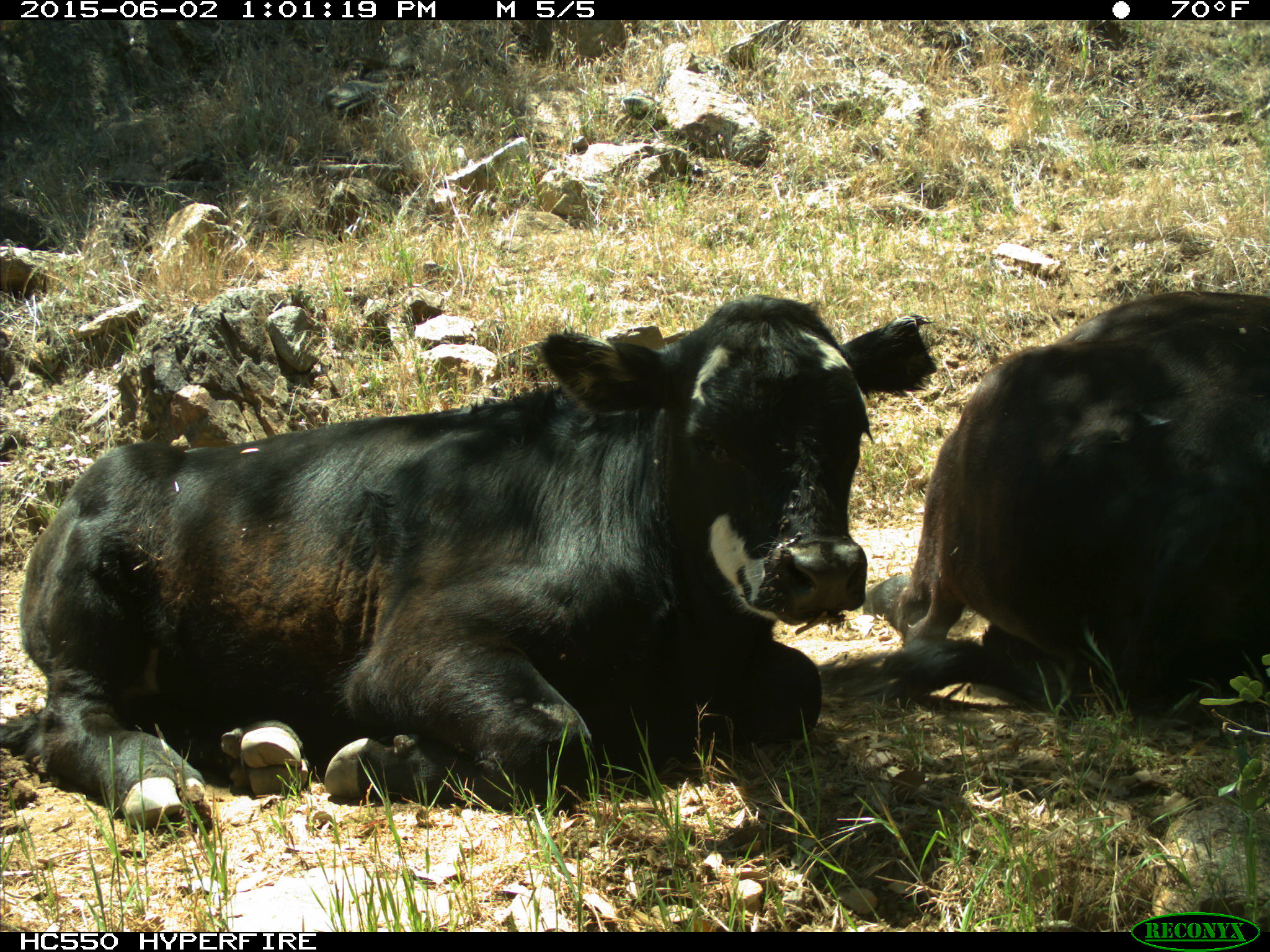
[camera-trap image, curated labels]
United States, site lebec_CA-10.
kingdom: Animalia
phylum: Chordata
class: Mammalia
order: Artiodactyla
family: Bovidae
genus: Bos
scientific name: Bos taurus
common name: domestic cow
Bos taurus (domestic cow).